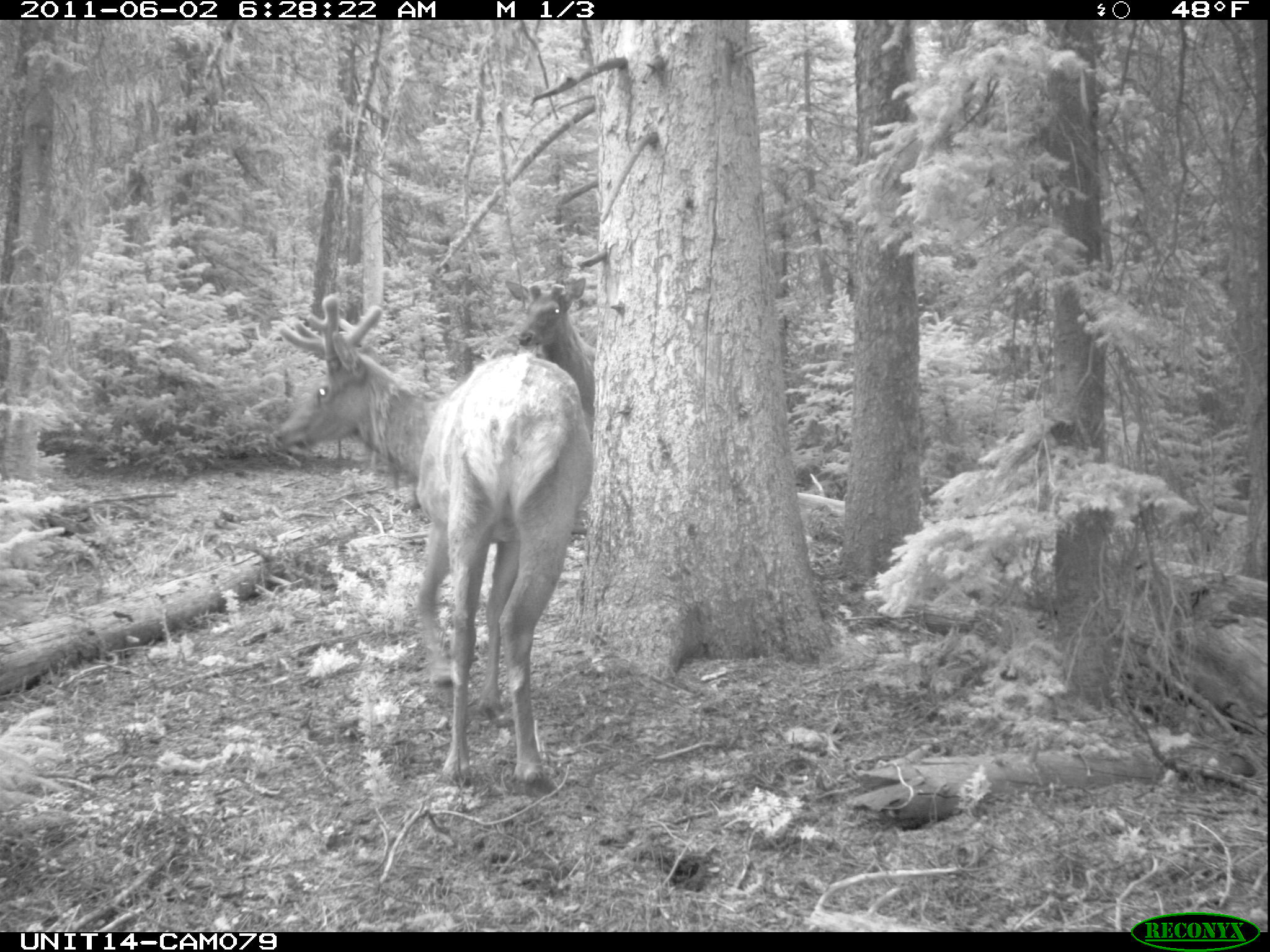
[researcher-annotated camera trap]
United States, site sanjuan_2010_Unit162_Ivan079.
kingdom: Animalia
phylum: Chordata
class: Mammalia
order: Artiodactyla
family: Cervidae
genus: Cervus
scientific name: Cervus elaphus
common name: red deer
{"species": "Cervus elaphus (red deer)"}